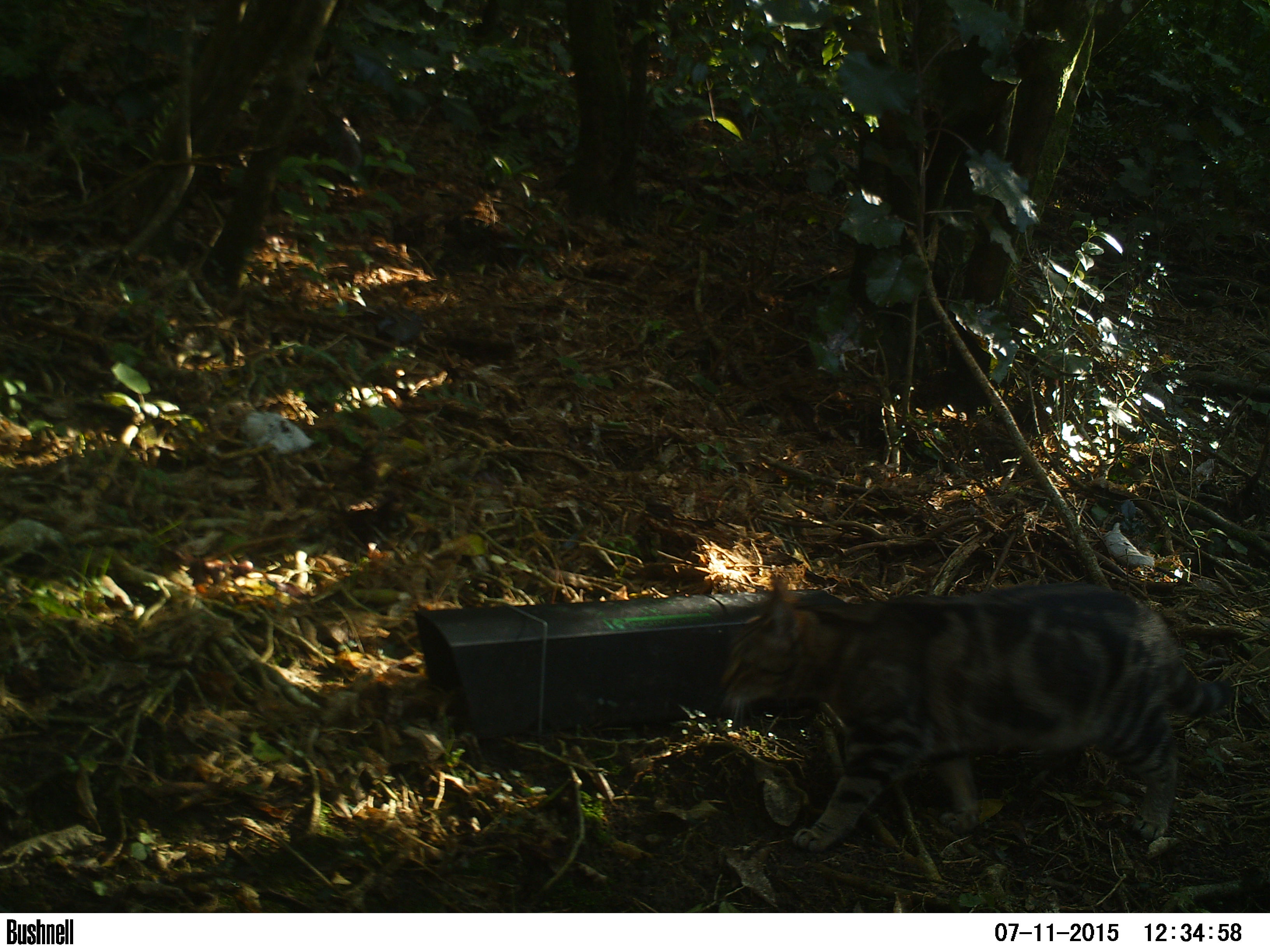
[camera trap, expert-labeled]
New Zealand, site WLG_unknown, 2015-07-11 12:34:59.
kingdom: Animalia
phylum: Chordata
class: Mammalia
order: Carnivora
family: Felidae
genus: Felis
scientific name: Felis catus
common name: domestic cat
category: cat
Cat (domestic cat) (Felis catus).